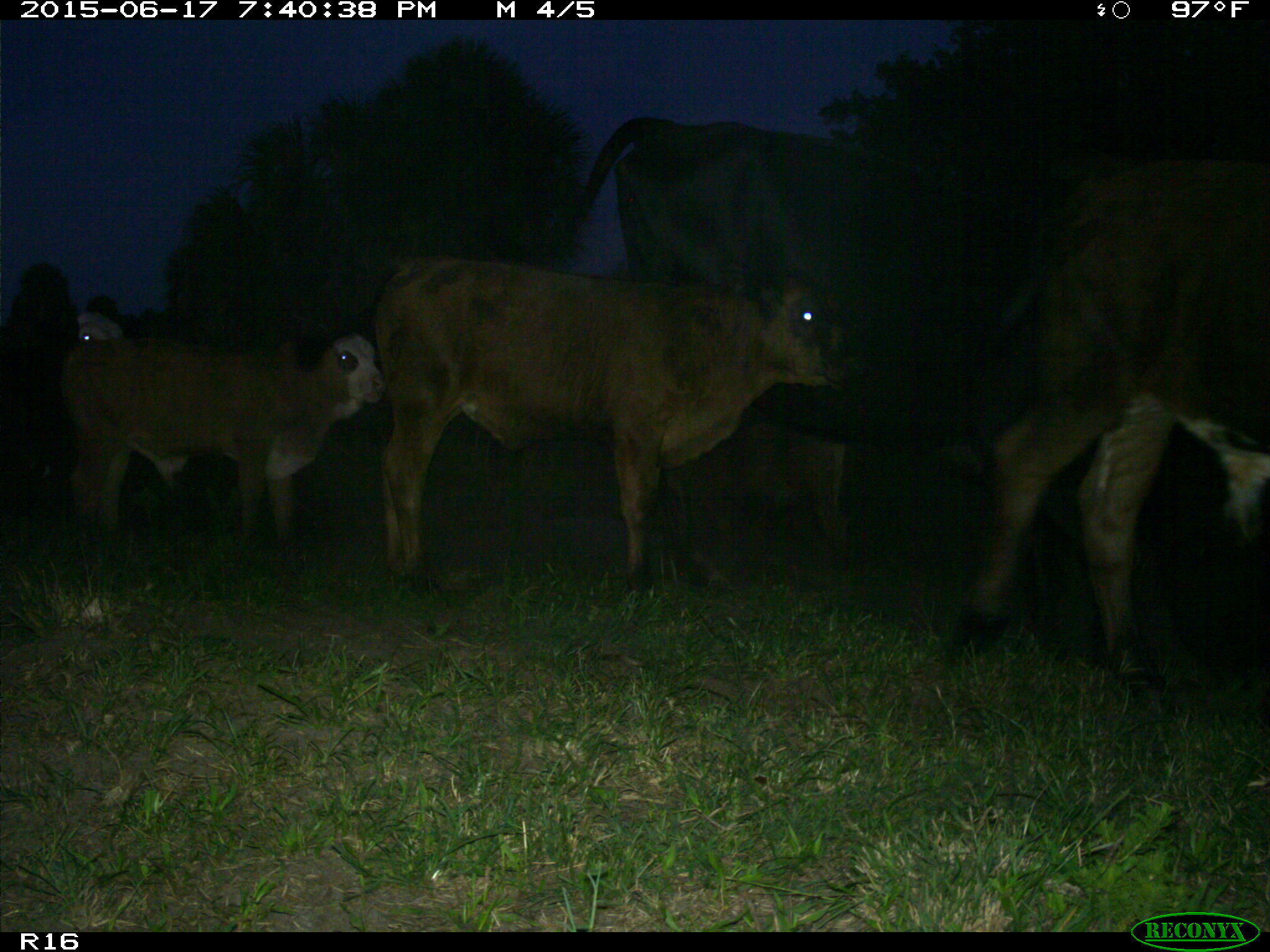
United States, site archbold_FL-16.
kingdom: Animalia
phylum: Chordata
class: Mammalia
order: Artiodactyla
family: Bovidae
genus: Bos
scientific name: Bos taurus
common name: domestic cow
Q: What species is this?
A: Bos taurus (domestic cow).